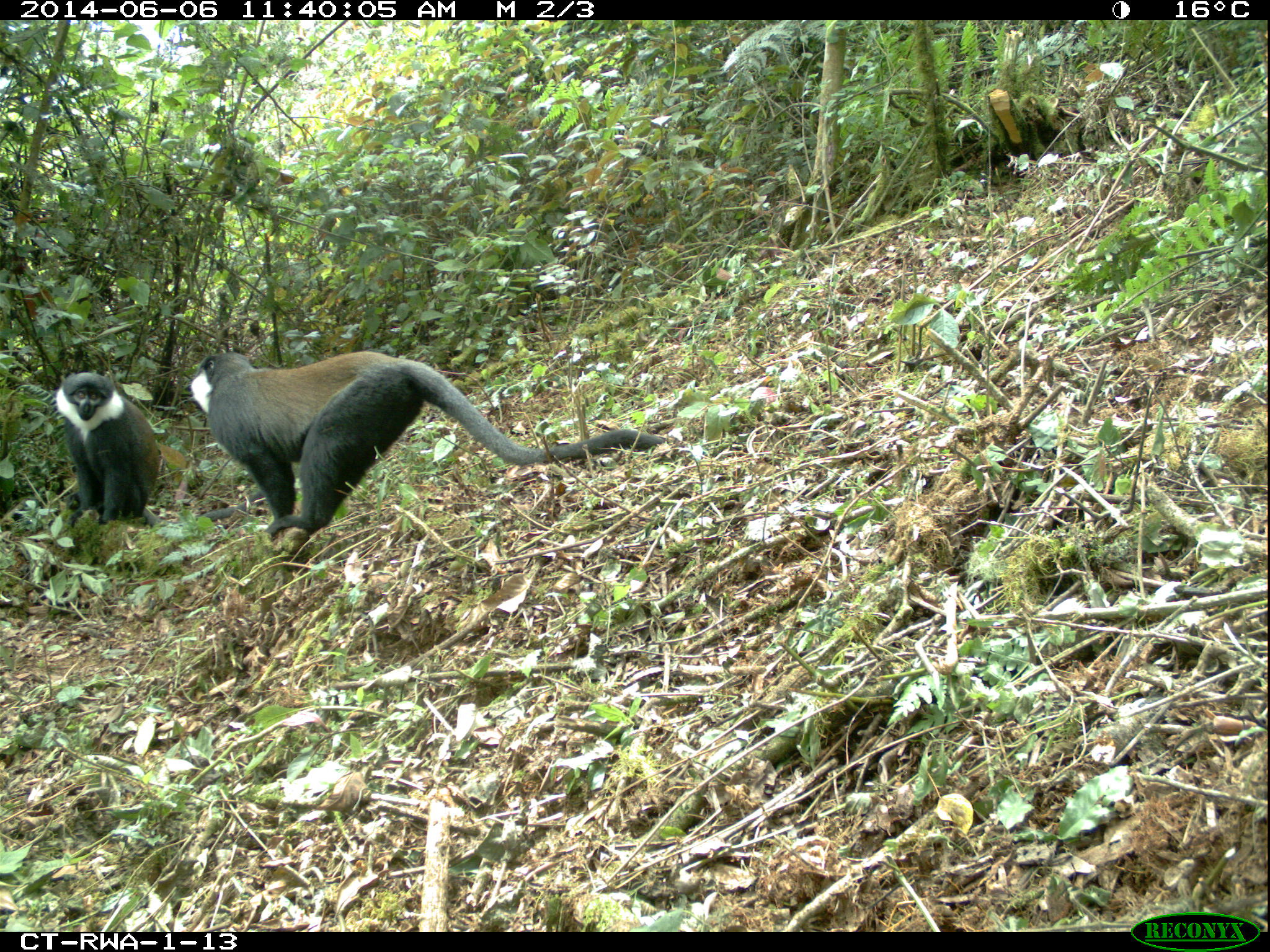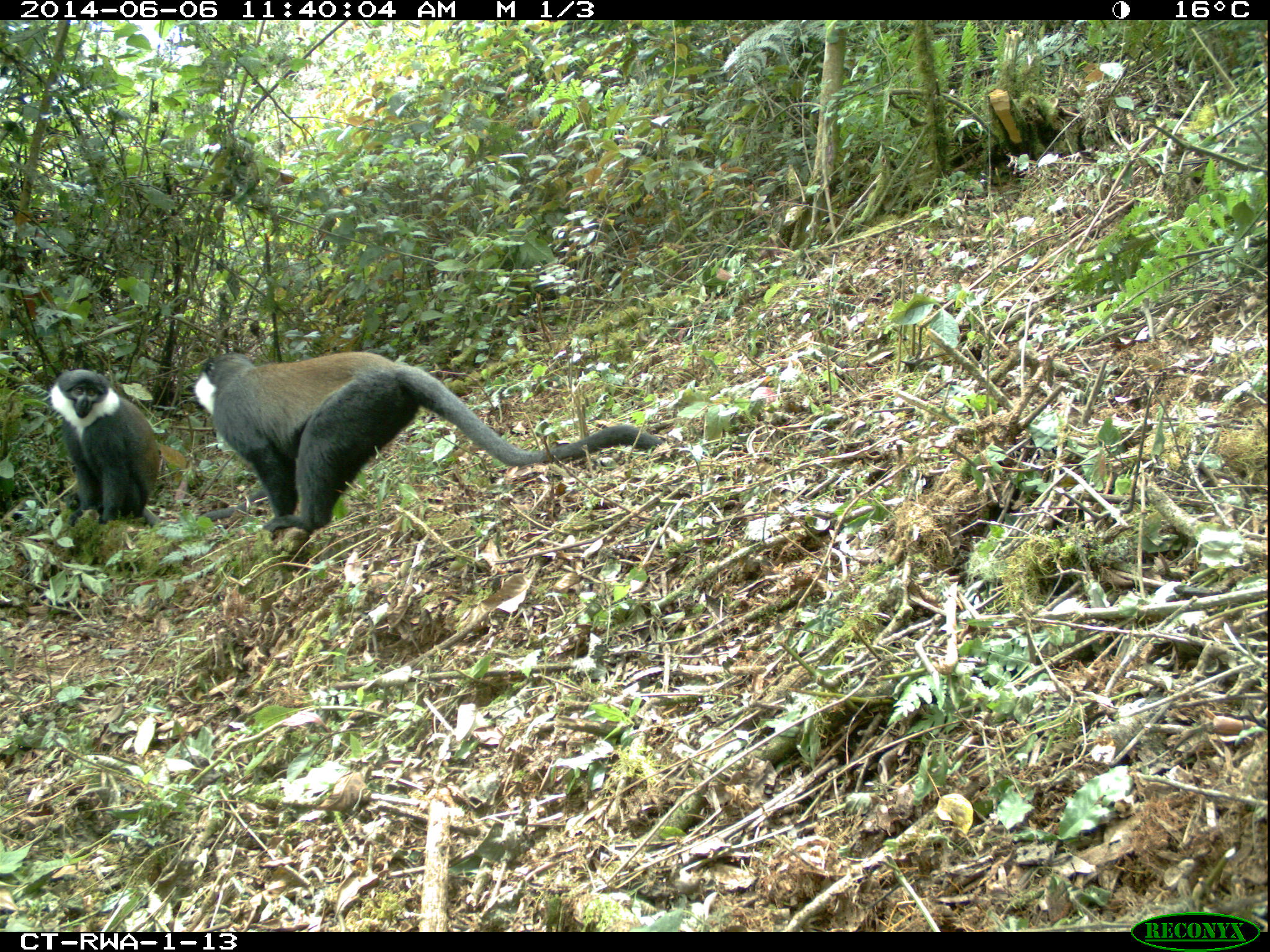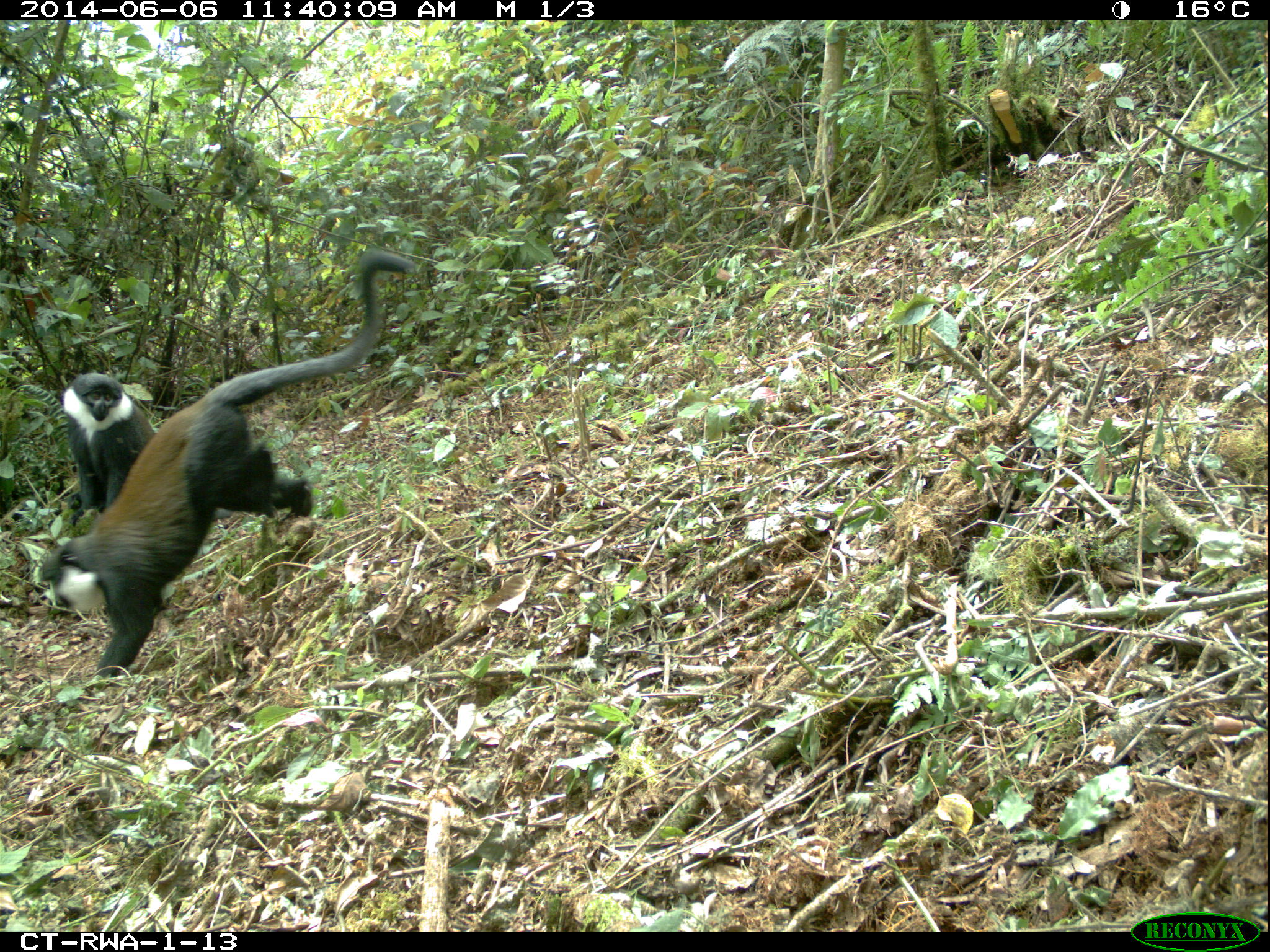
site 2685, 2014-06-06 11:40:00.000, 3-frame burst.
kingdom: Animalia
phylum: Chordata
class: Mammalia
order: Primates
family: Cercopithecidae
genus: Allochrocebus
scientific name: Allochrocebus lhoesti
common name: l'hoest's monkey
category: cercopithecus lhoesti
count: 2